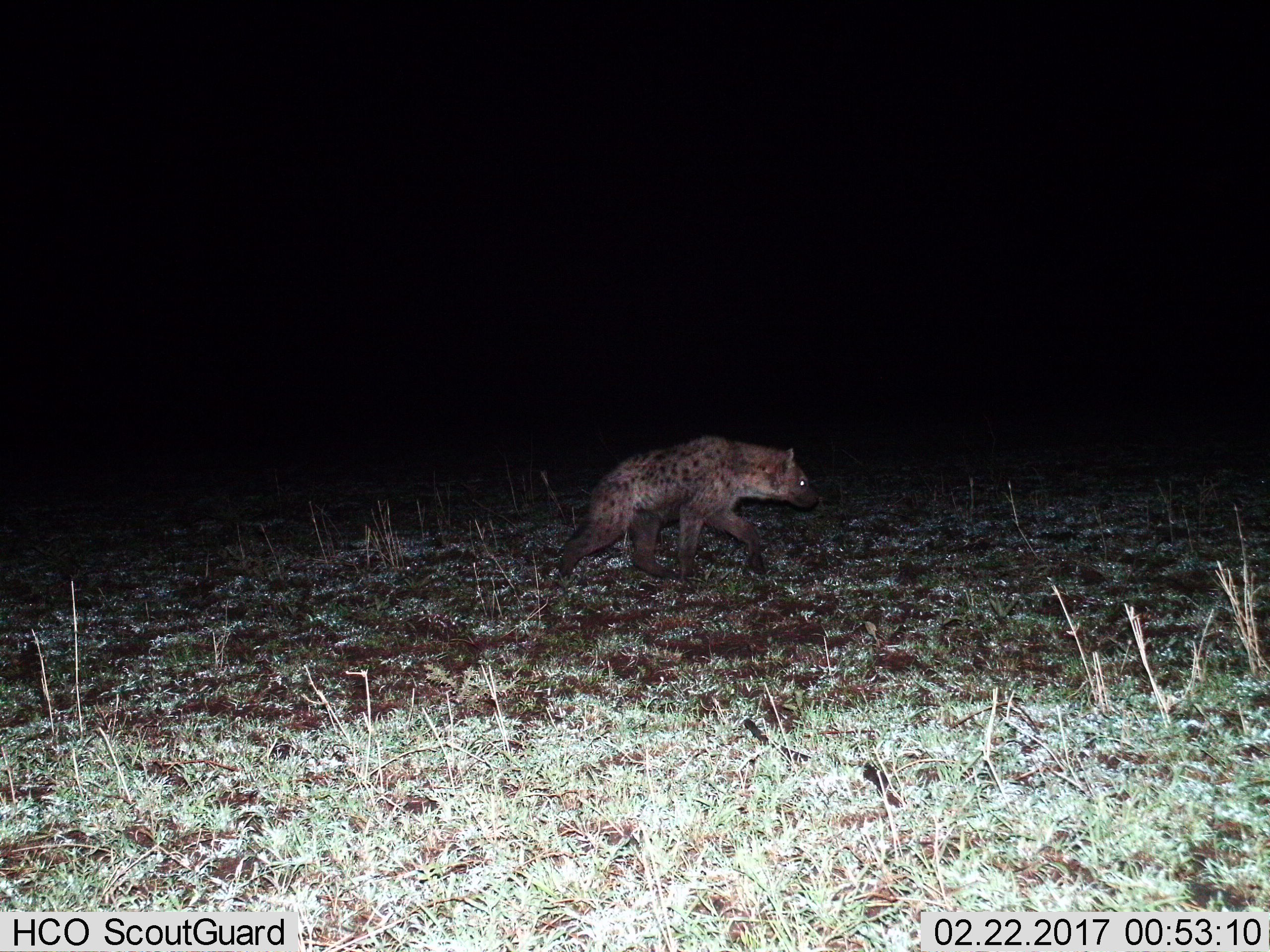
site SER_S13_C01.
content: unidentified animal